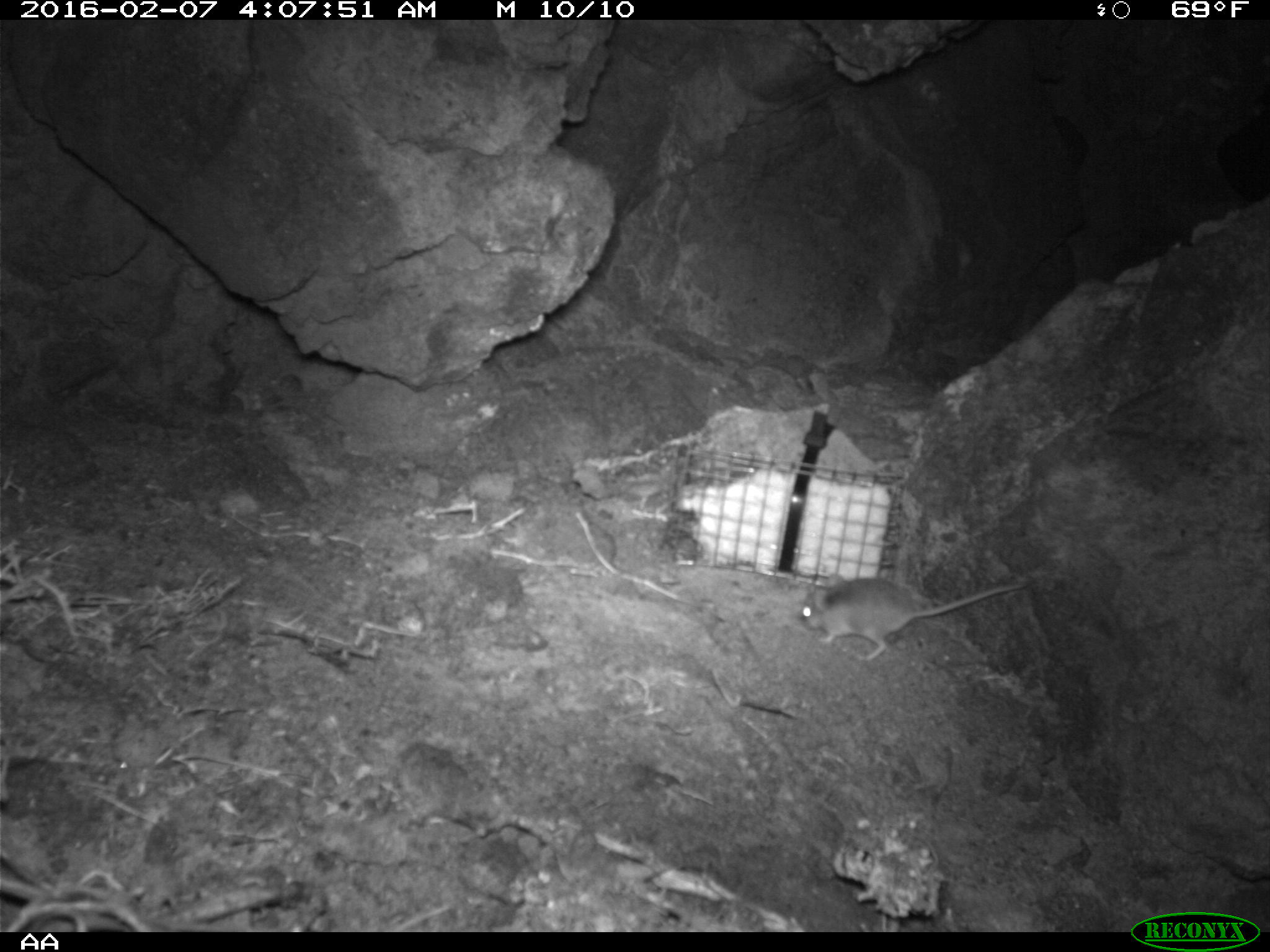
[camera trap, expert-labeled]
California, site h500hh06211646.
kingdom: Animalia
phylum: Chordata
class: Mammalia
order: Rodentia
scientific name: Rodentia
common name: rodent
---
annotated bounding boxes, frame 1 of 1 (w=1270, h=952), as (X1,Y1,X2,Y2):
rodent: (801,571,1029,660)